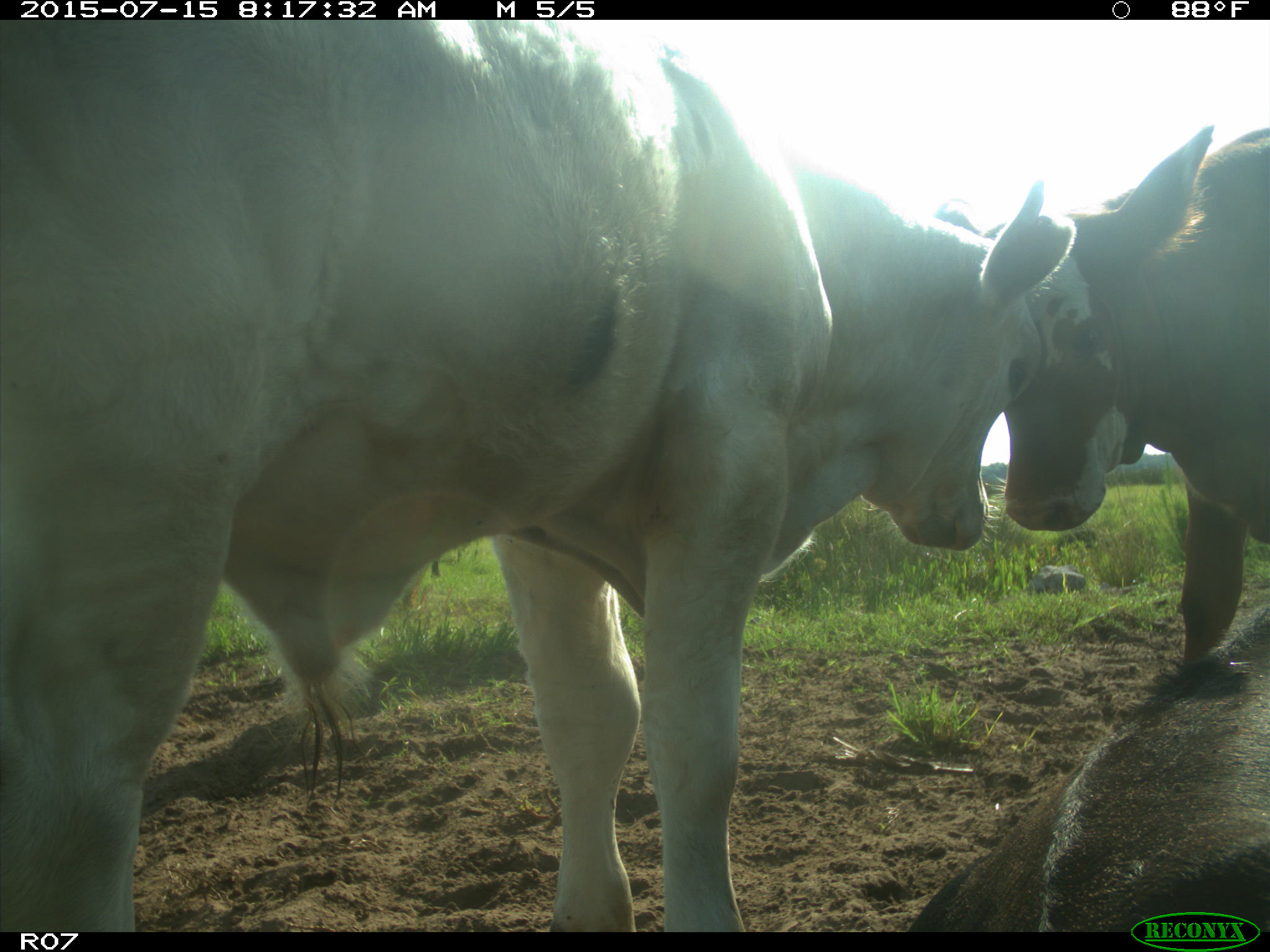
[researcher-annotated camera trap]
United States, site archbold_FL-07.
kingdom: Animalia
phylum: Chordata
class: Mammalia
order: Artiodactyla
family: Bovidae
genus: Bos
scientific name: Bos taurus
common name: domestic cow